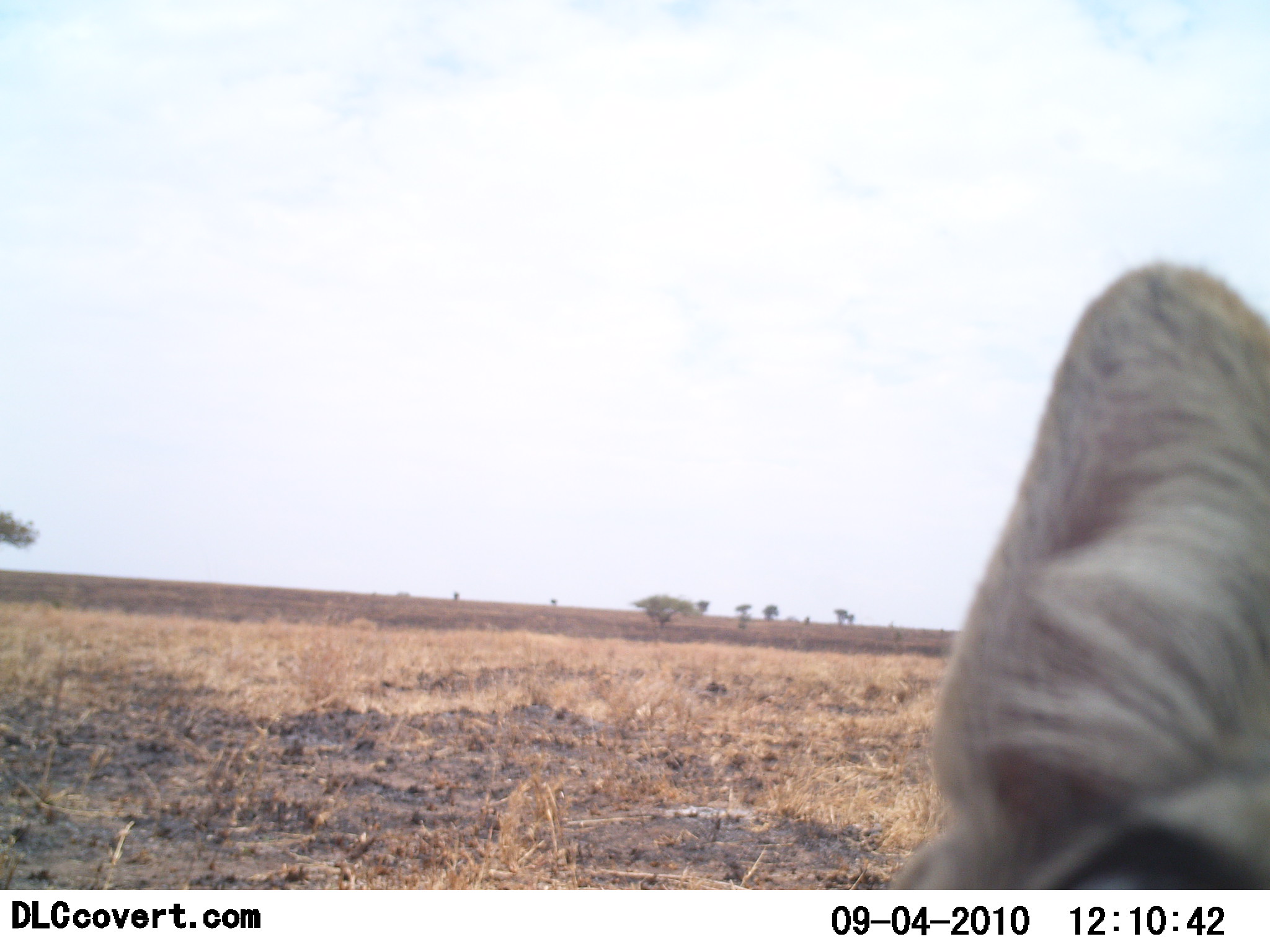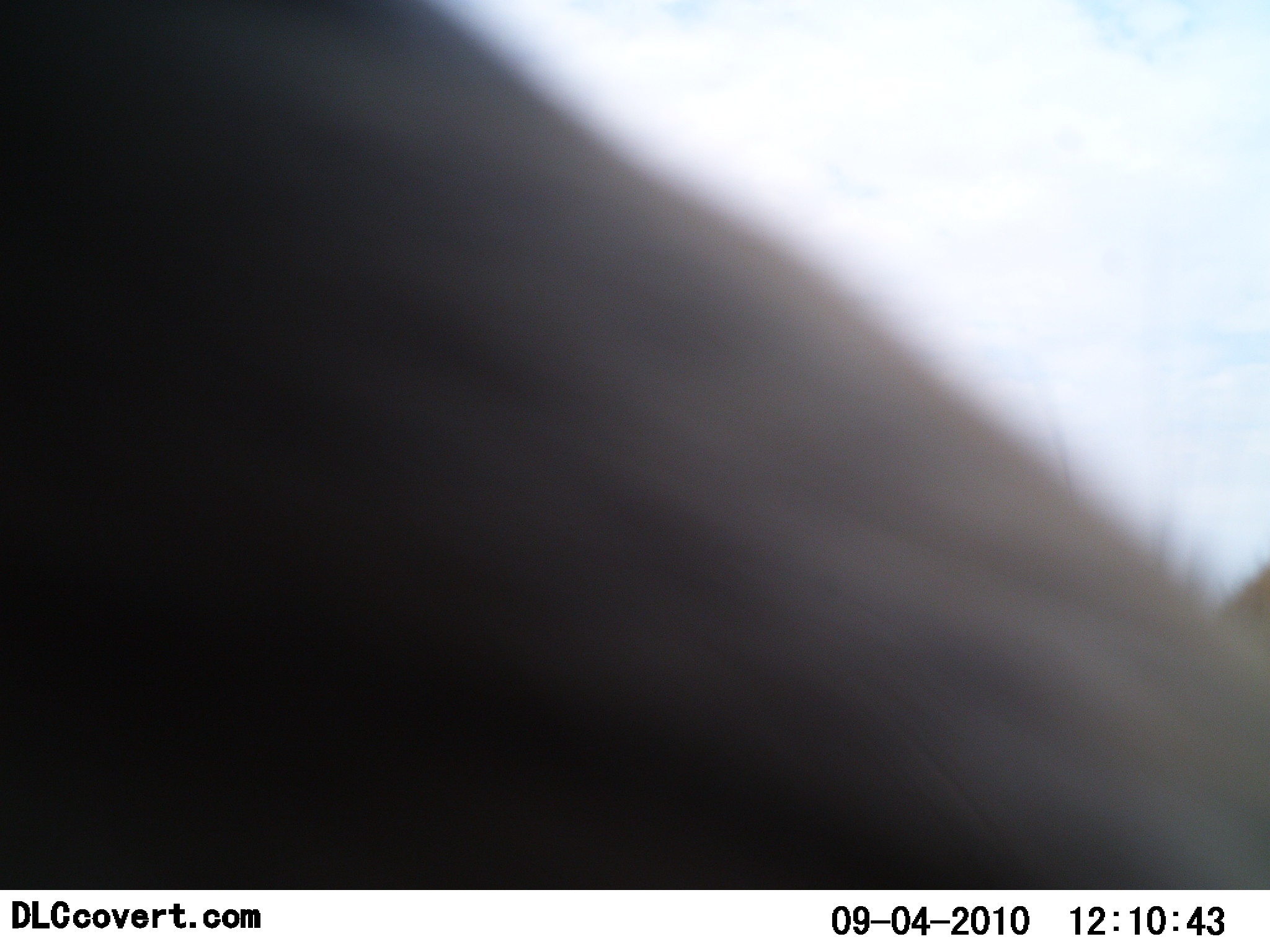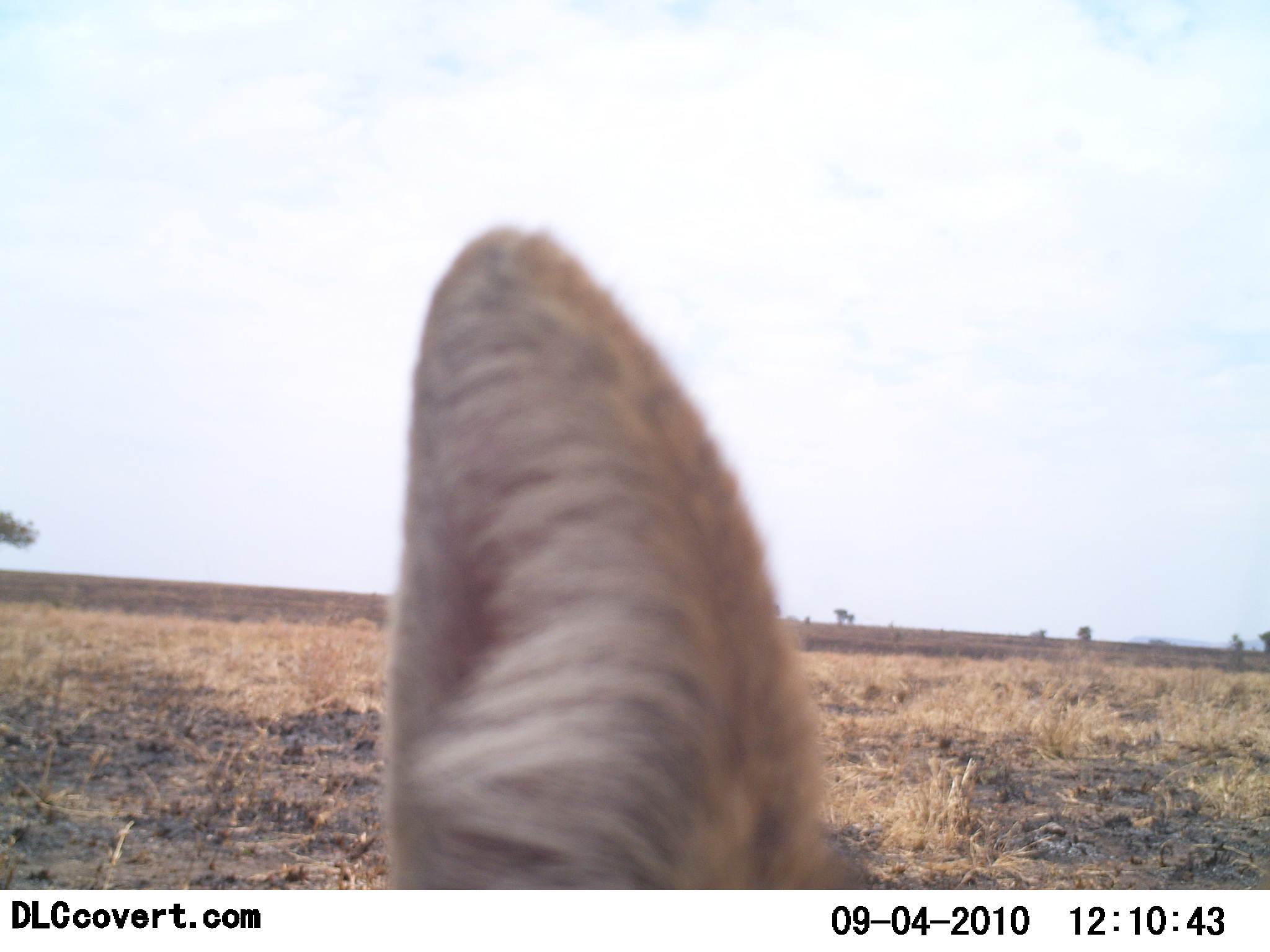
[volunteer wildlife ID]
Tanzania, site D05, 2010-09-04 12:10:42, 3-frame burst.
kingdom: Animalia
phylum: Chordata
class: Mammalia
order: Artiodactyla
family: Bovidae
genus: Eudorcas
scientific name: Eudorcas thomsonii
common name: thomson's gazelle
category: gazellethomsons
Gazellethomsons (thomson's gazelle) (Eudorcas thomsonii), count 1. Behavior (volunteer vote fractions): standing 0%, resting 25%, moving 50%, interacting 25%. Young present (vote fraction): 0%. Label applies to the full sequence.